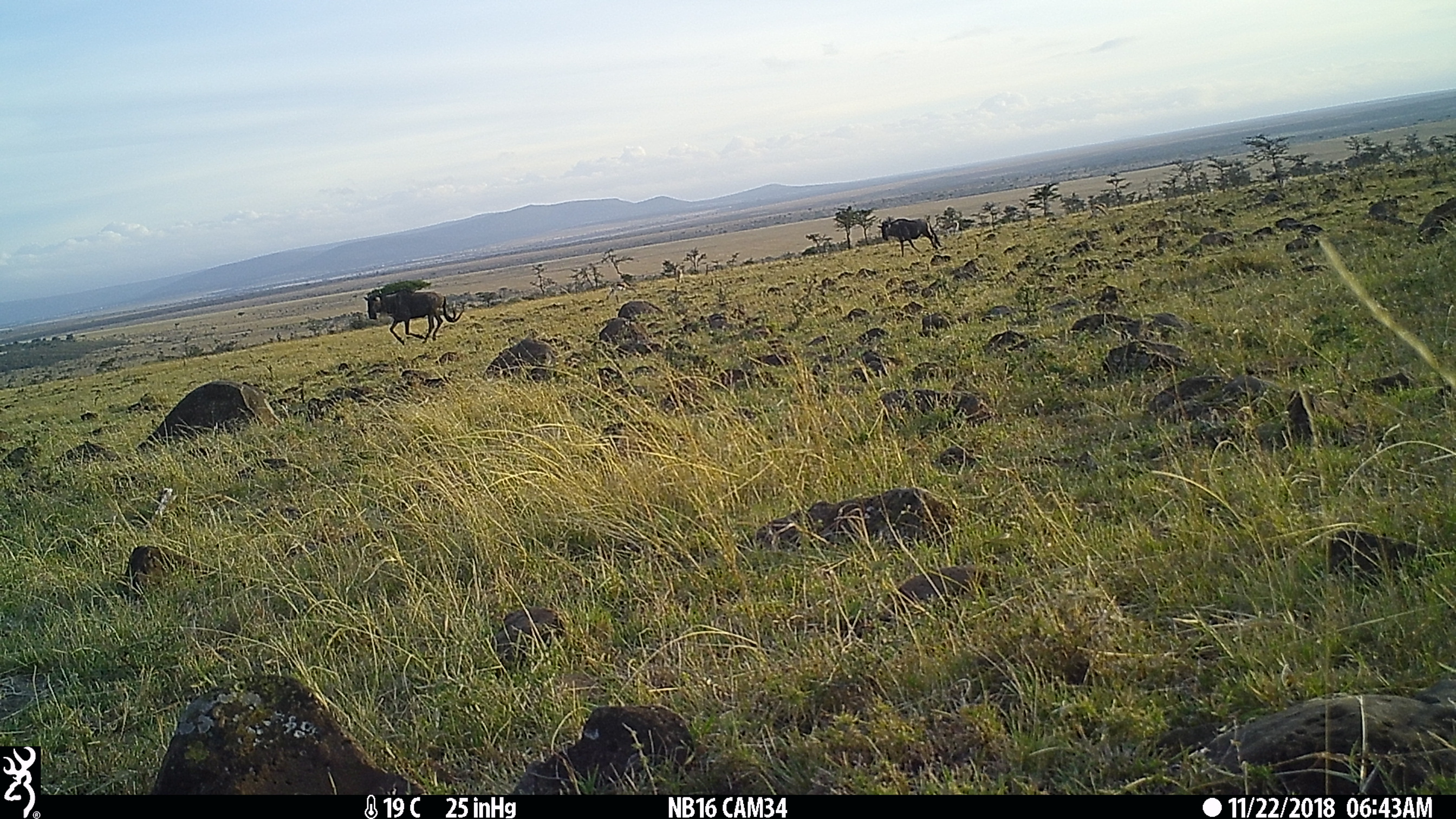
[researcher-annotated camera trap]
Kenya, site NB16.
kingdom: Animalia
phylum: Chordata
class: Mammalia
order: Artiodactyla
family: Bovidae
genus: Connochaetes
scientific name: Connochaetes taurinus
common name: blue wildebeest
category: wildebeest